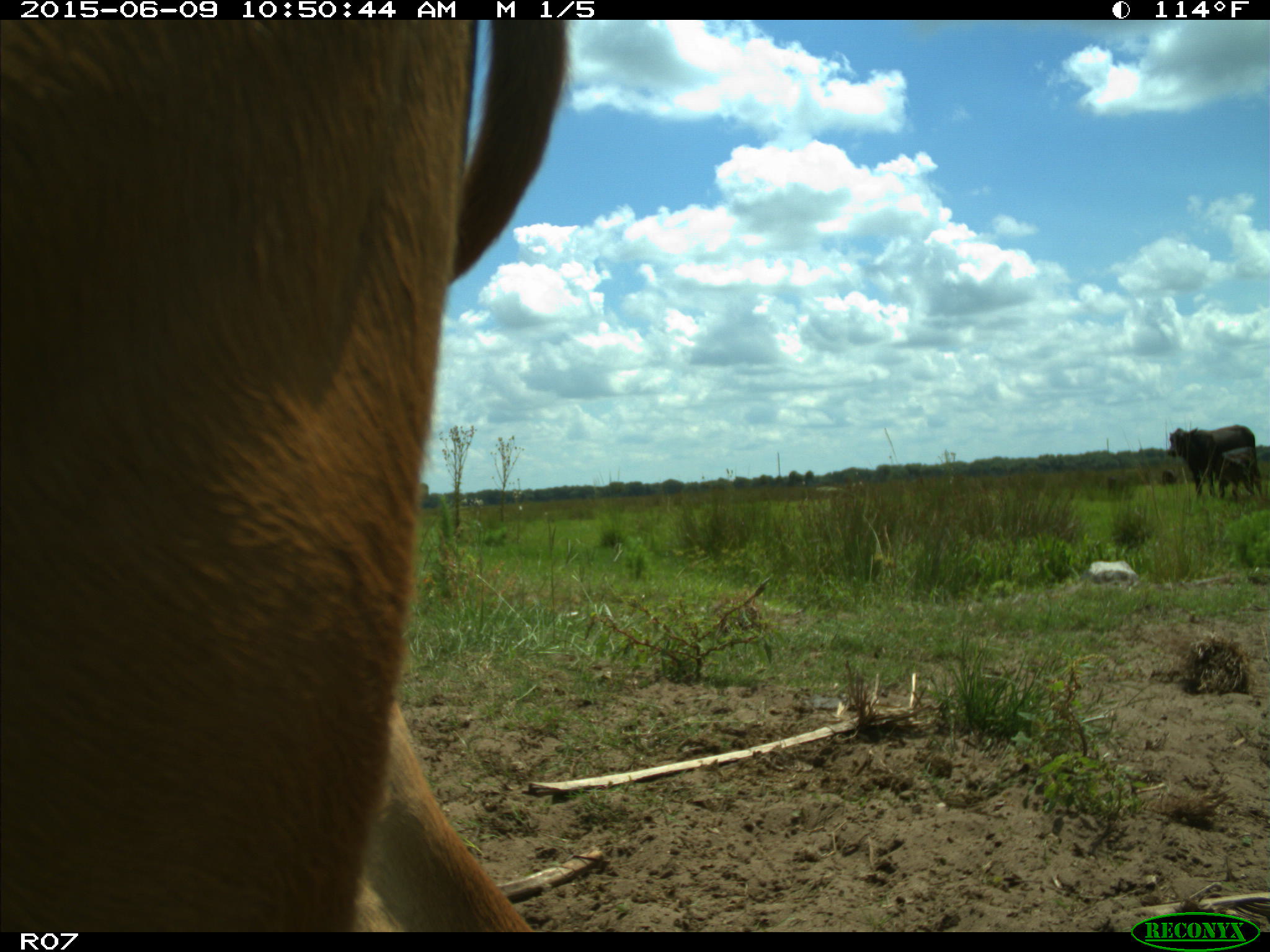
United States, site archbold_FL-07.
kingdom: Animalia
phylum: Chordata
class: Mammalia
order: Artiodactyla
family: Bovidae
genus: Bos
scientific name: Bos taurus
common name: domestic cow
Bos taurus (domestic cow).